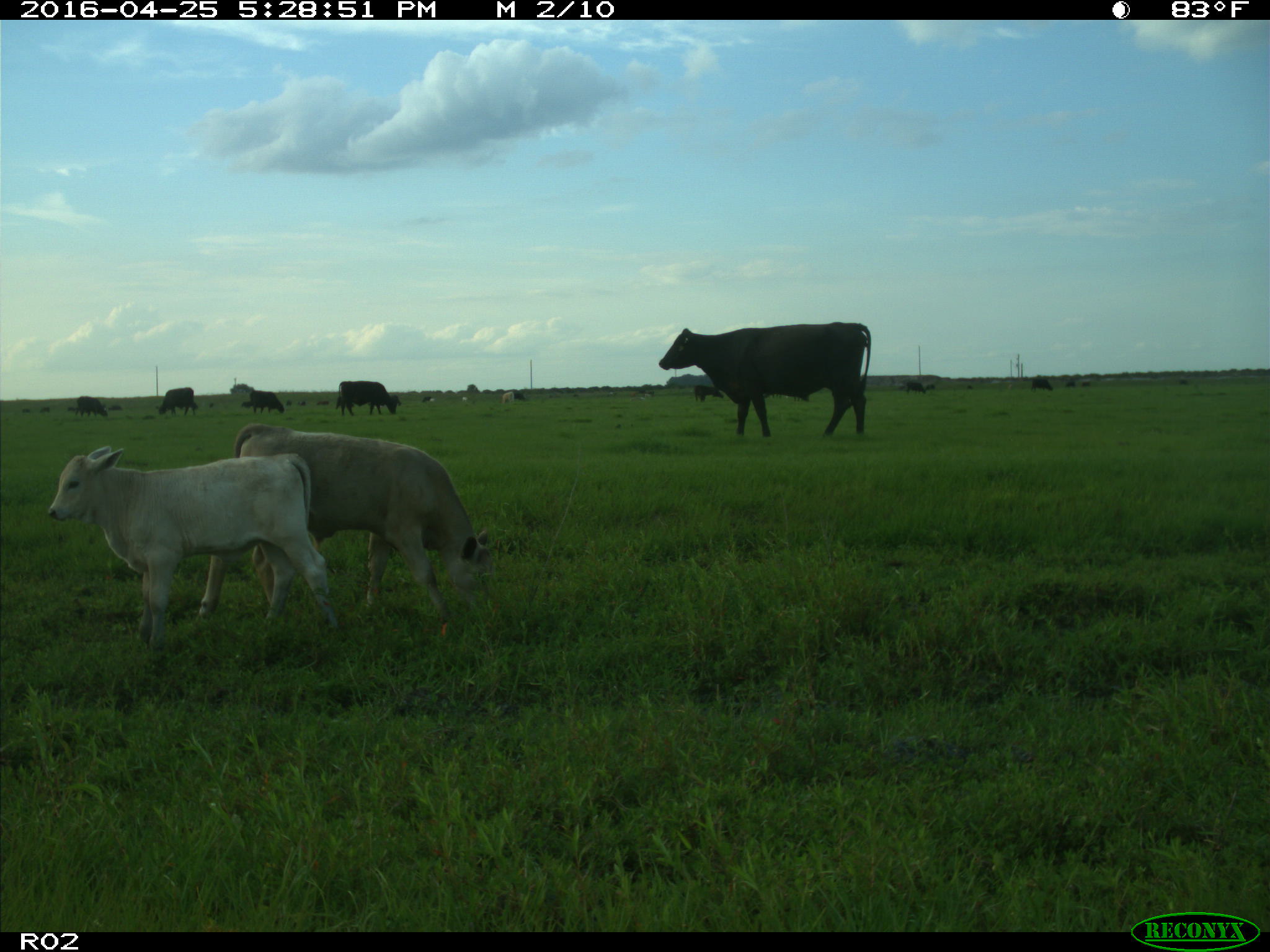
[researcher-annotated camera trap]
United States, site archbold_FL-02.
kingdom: Animalia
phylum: Chordata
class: Mammalia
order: Artiodactyla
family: Bovidae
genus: Bos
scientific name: Bos taurus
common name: domestic cow